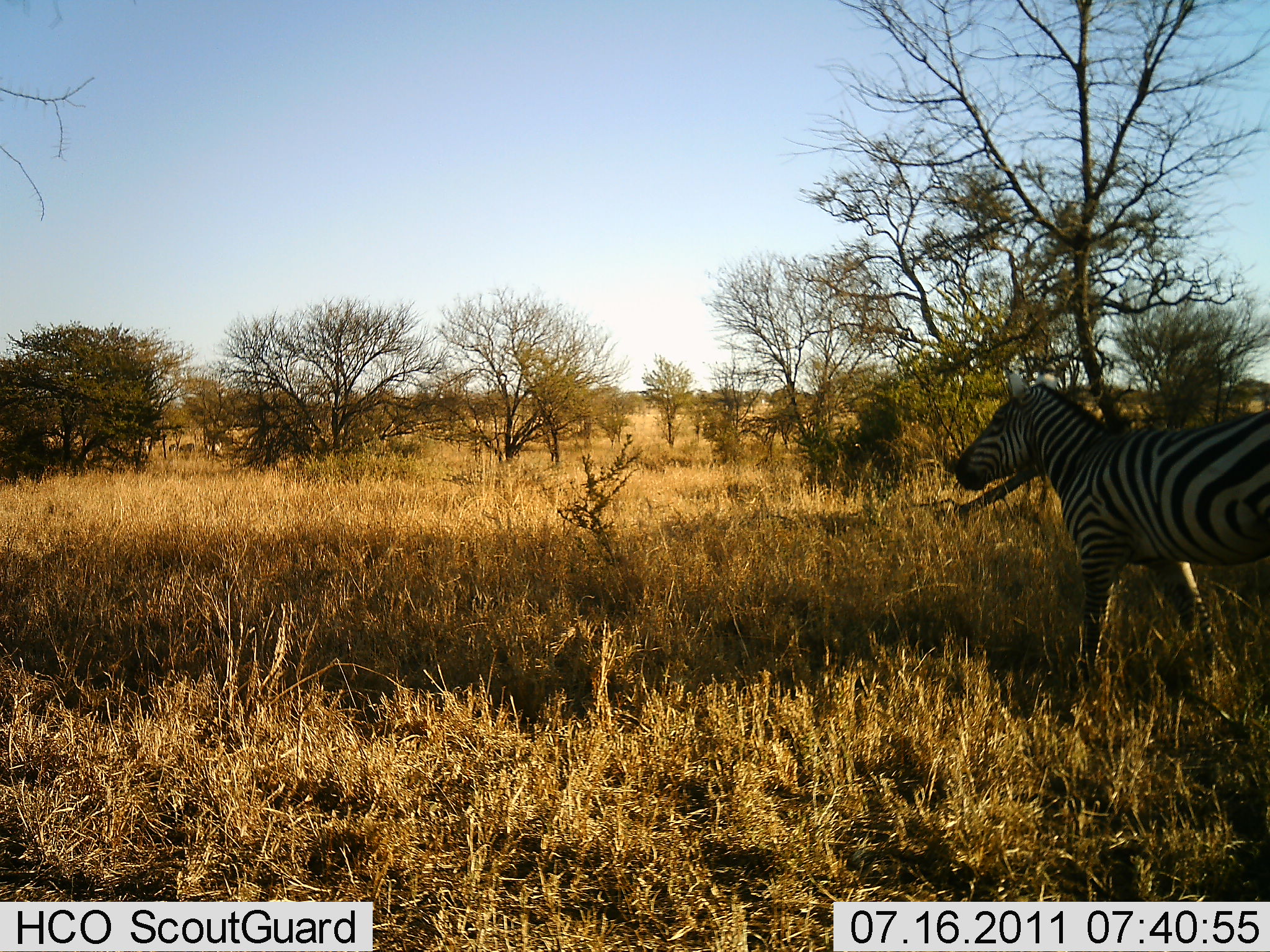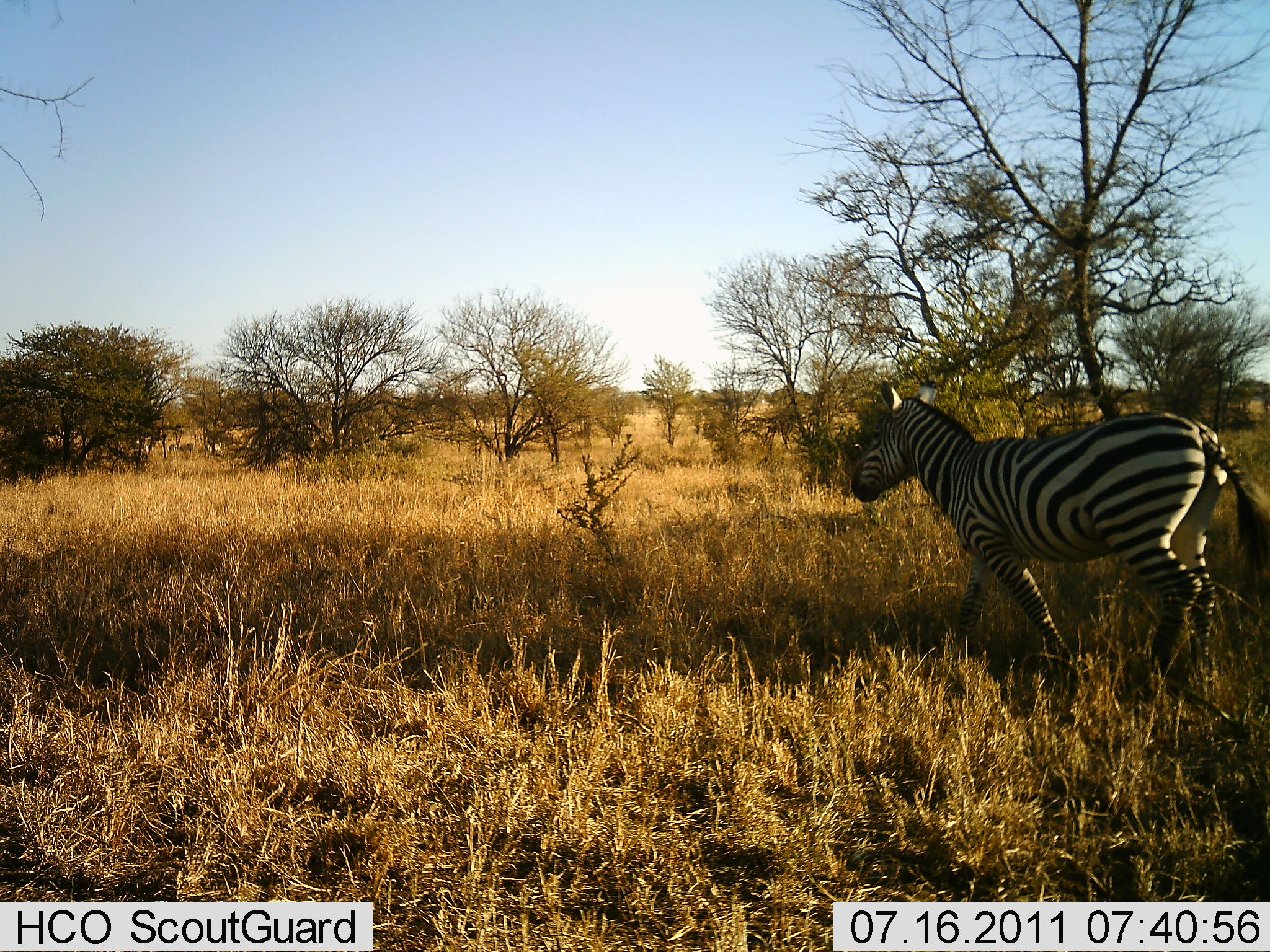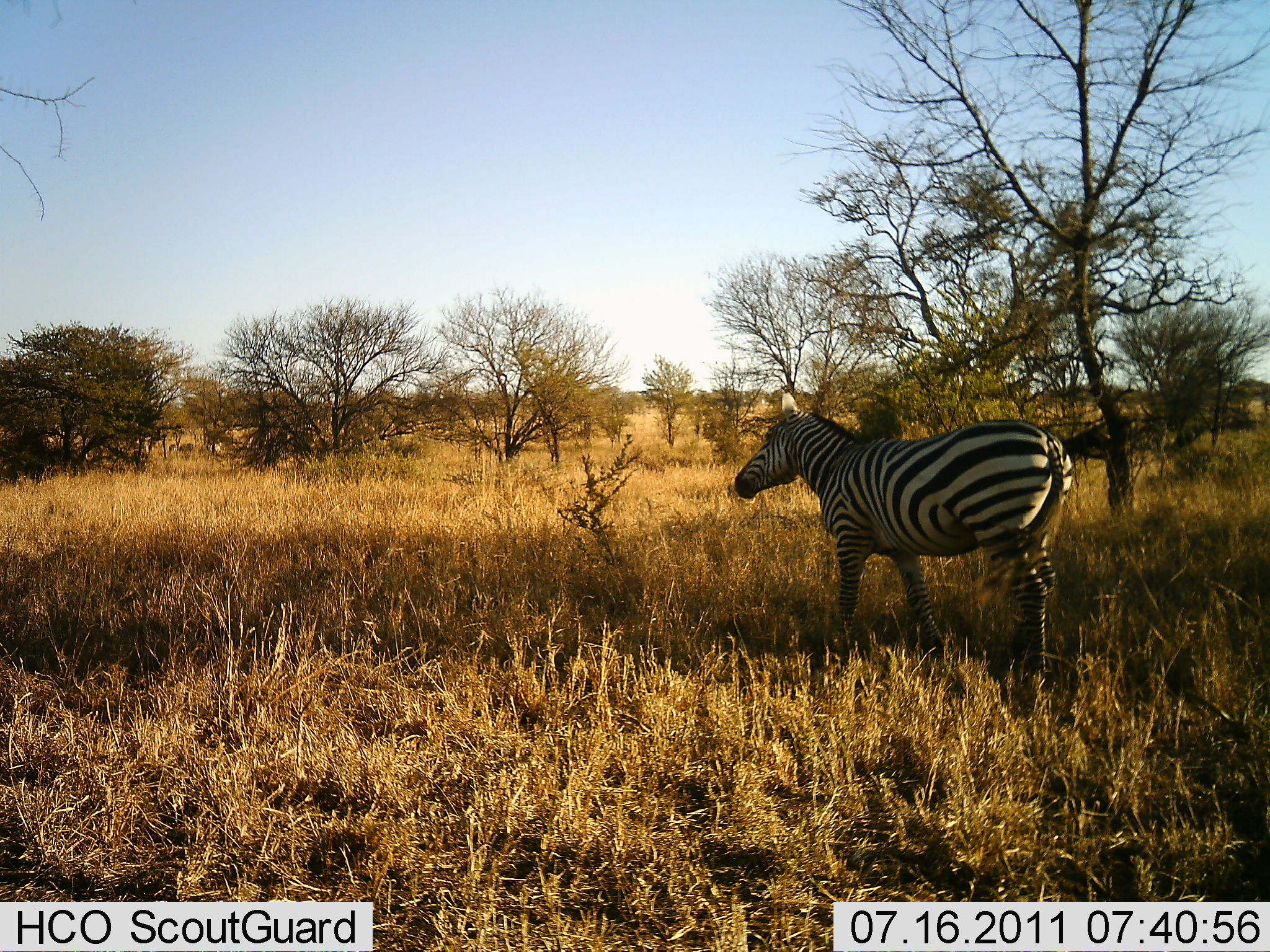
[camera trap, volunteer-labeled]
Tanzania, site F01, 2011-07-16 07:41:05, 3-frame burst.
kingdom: Animalia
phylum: Chordata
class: Mammalia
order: Perissodactyla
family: Equidae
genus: Equus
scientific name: Equus quagga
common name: plains zebra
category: zebra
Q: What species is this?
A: Zebra (plains zebra) (Equus quagga).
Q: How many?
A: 1.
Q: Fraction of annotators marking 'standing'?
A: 8%.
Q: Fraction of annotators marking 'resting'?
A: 0%.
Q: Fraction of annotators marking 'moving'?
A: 92%.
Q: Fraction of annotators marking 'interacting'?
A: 0%.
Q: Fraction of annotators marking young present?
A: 0%.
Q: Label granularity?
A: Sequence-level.